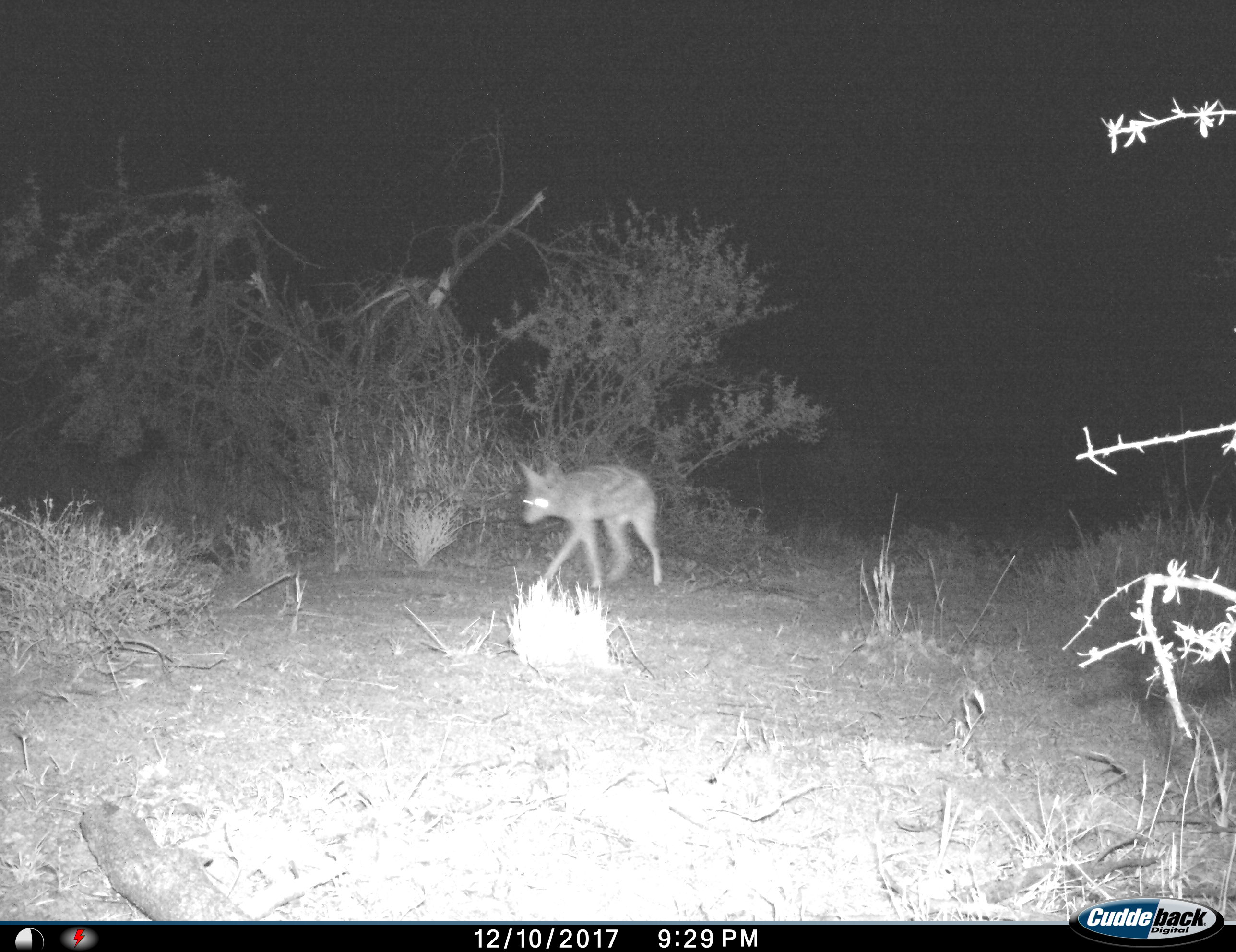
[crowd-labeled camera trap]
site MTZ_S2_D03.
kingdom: Animalia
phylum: Chordata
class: Mammalia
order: Carnivora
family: Canidae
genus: Lupulella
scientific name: Lupulella mesomelas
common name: black-backed jackal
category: jackalblackbacked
Jackalblackbacked (black-backed jackal) (Lupulella mesomelas), count 1. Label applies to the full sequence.